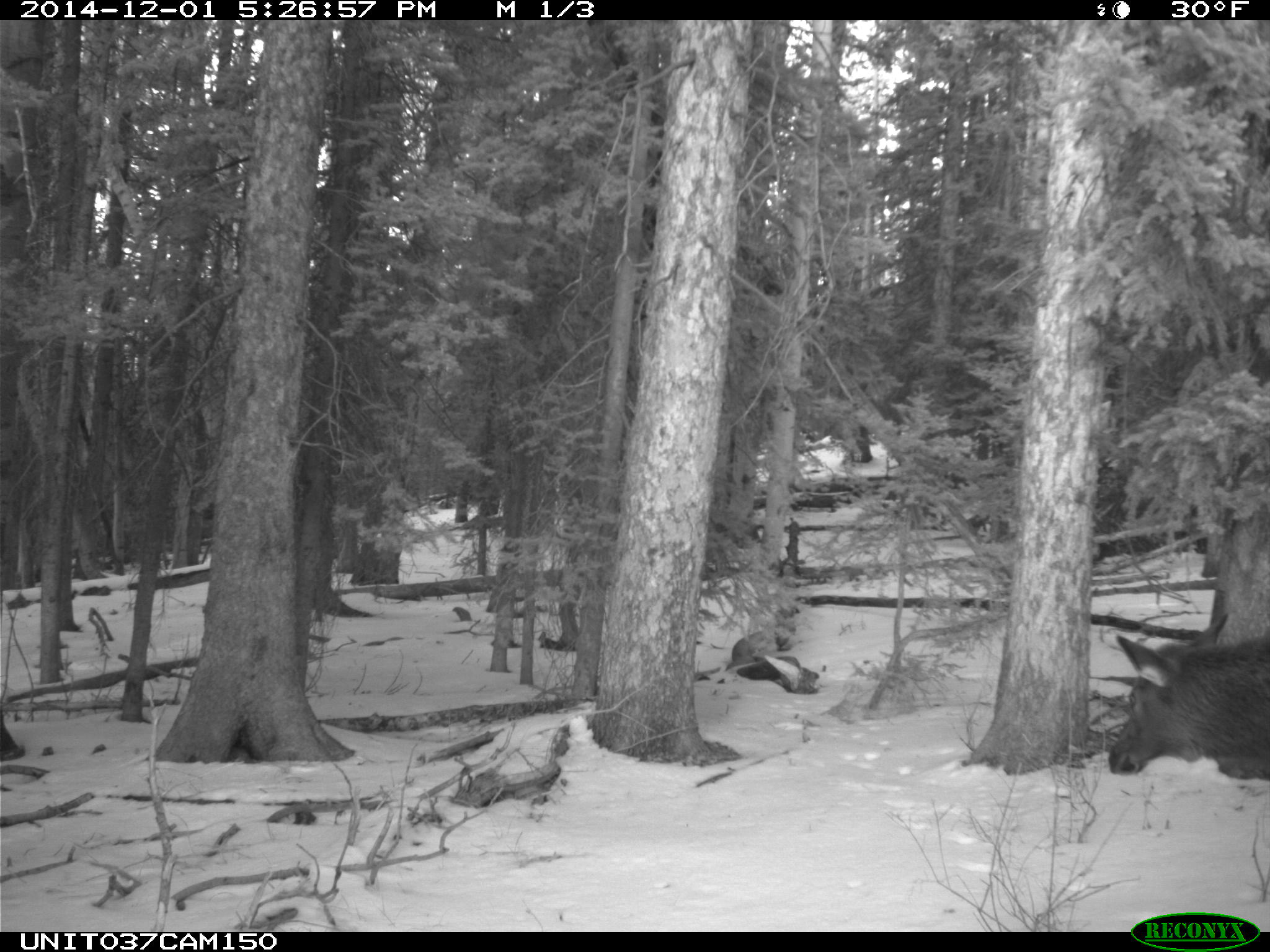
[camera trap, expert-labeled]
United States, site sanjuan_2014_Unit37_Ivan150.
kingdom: Animalia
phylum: Chordata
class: Mammalia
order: Artiodactyla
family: Cervidae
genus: Cervus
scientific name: Cervus elaphus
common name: red deer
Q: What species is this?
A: Cervus elaphus (red deer).